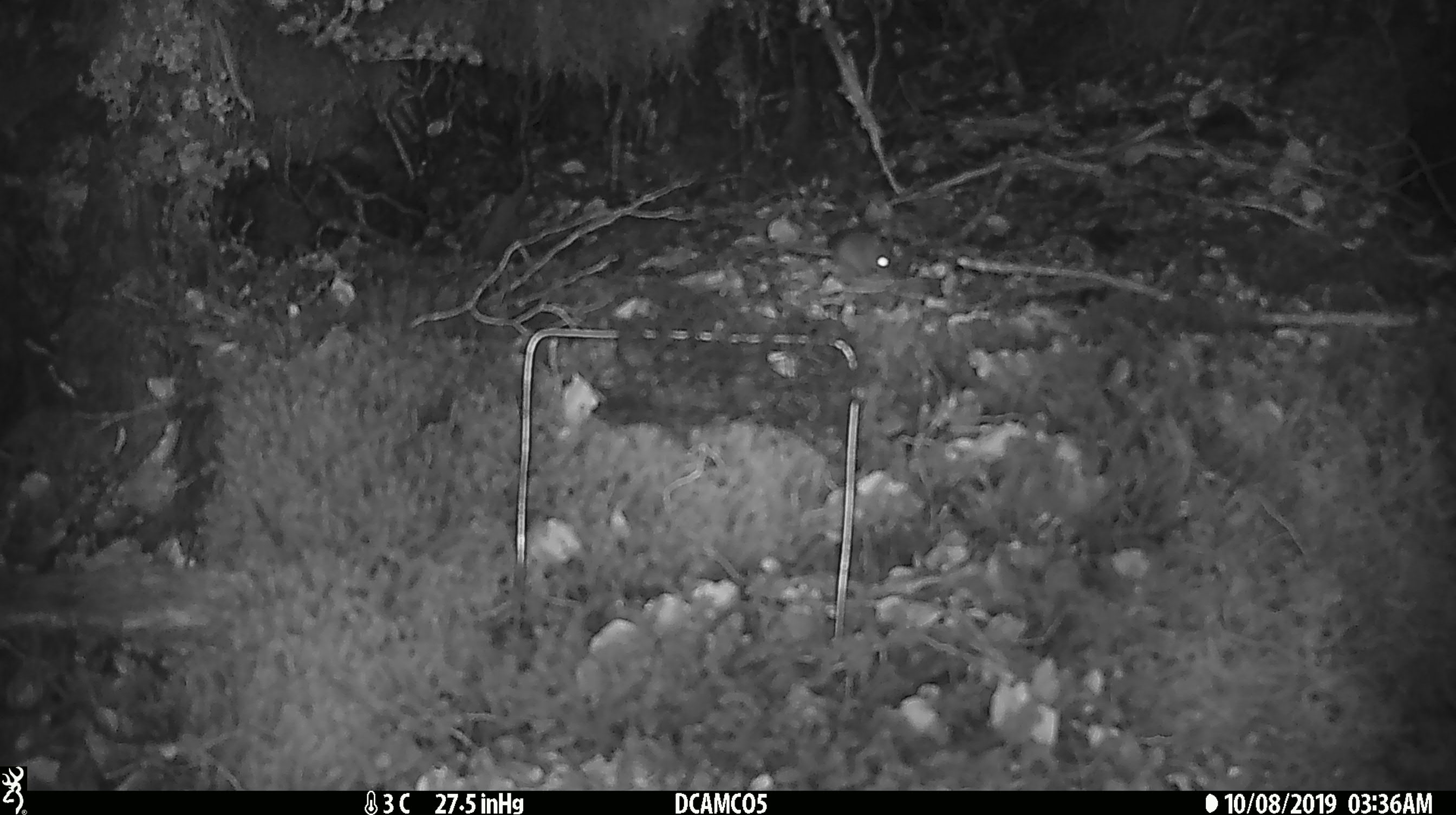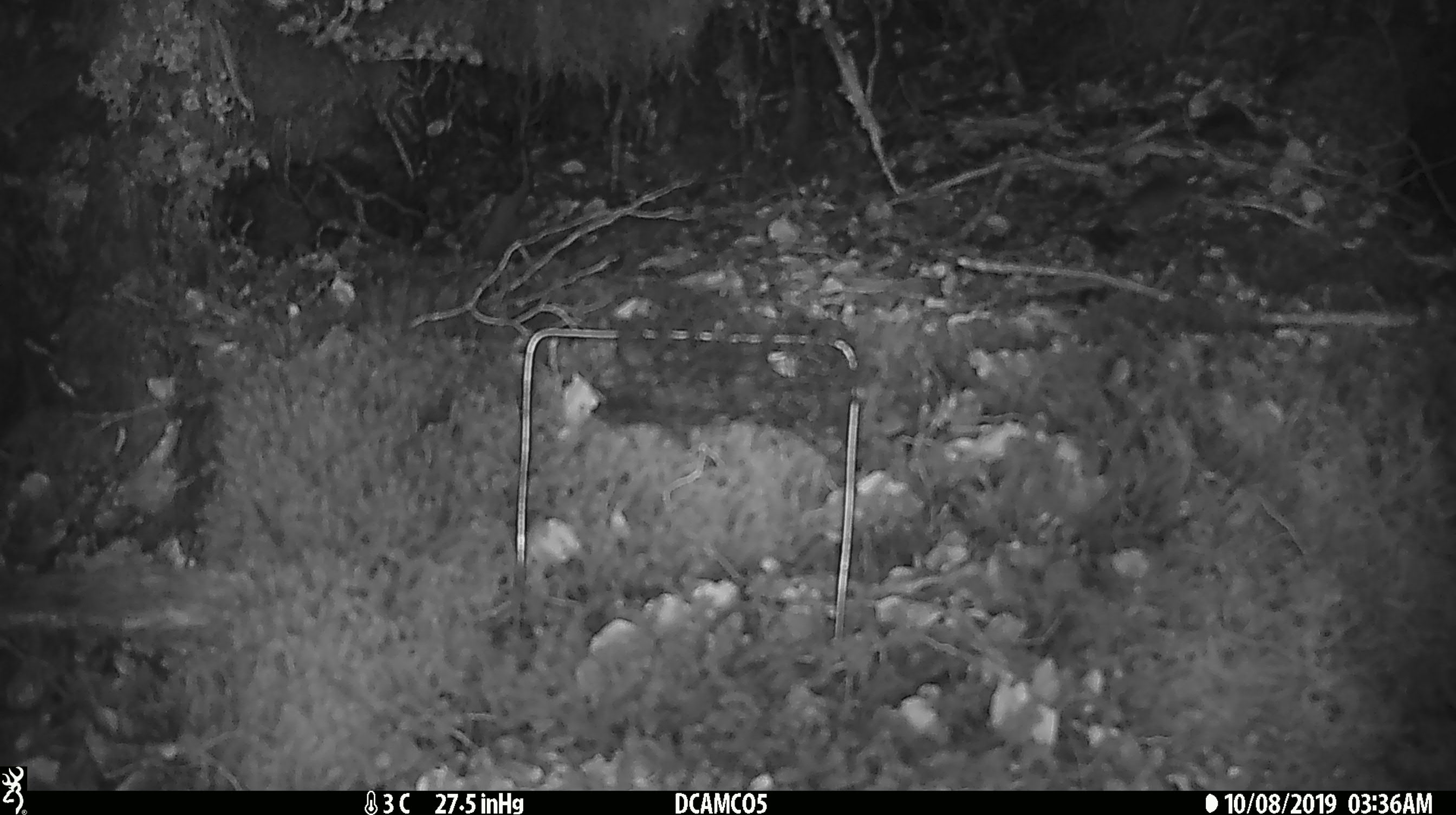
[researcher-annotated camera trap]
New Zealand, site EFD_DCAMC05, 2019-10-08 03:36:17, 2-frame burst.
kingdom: Animalia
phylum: Chordata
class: Mammalia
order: Rodentia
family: Muridae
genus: Mus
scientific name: Mus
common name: mouse